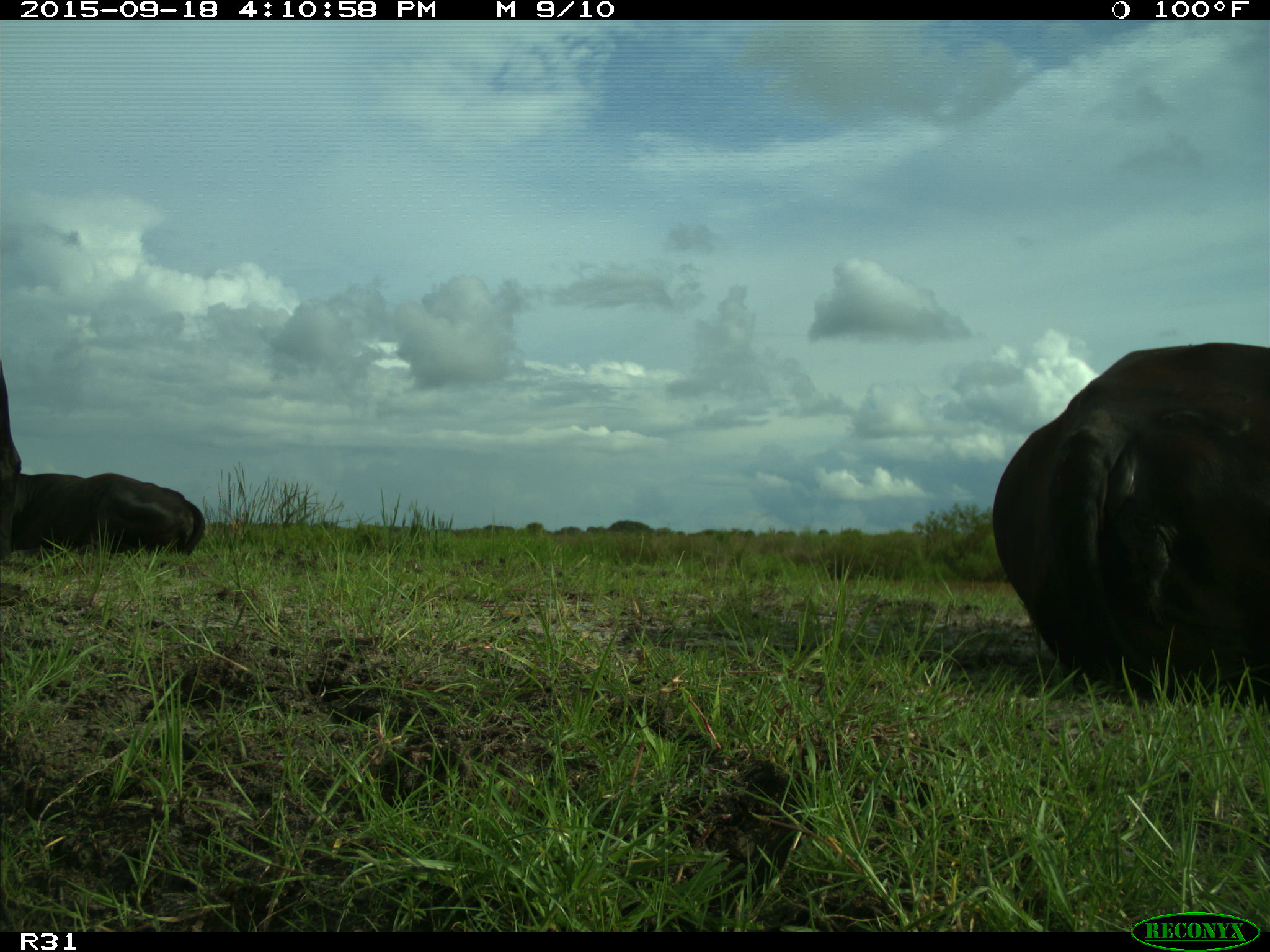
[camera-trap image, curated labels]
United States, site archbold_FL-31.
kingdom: Animalia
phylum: Chordata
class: Mammalia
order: Artiodactyla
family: Bovidae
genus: Bos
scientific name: Bos taurus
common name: domestic cow